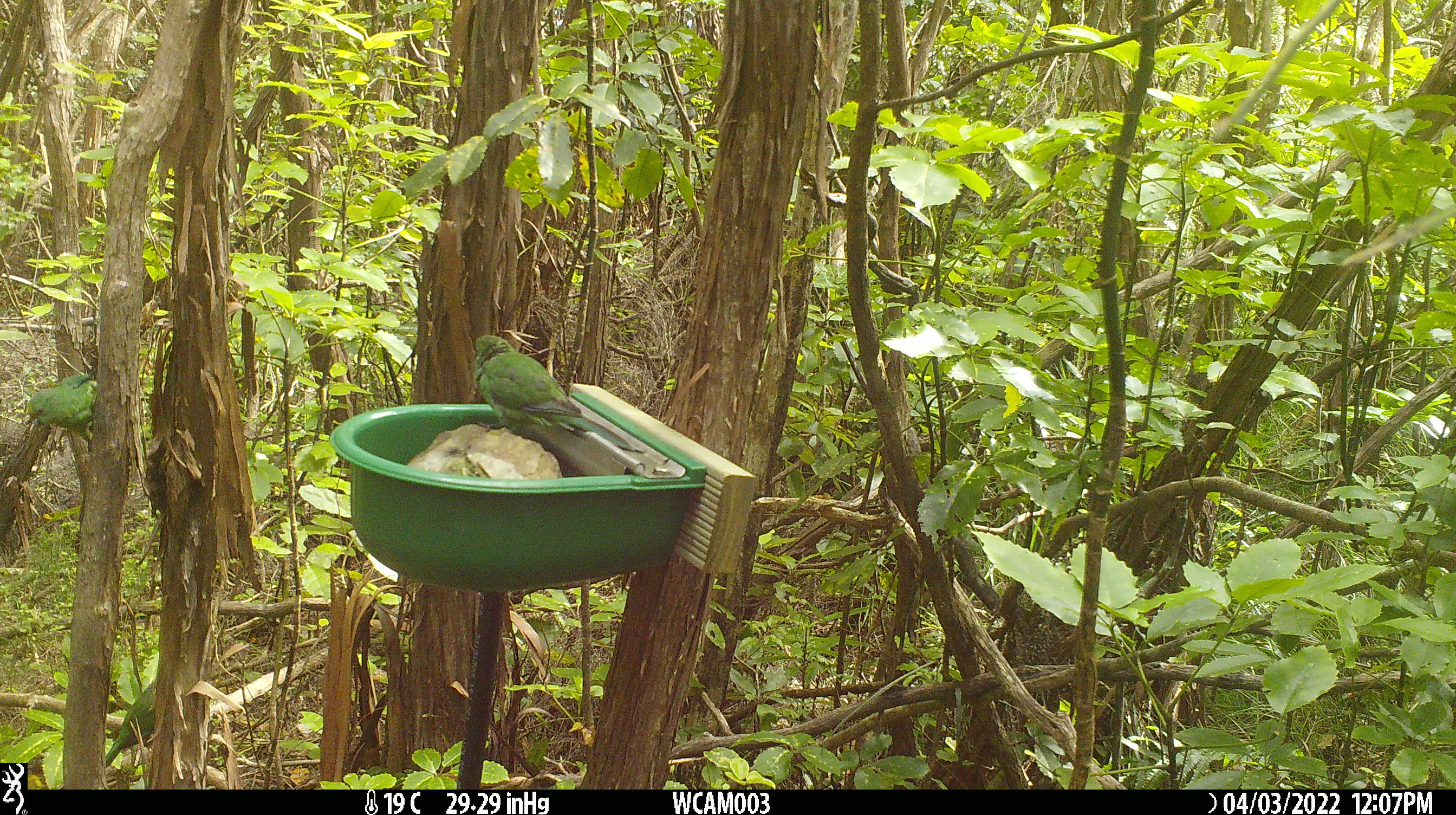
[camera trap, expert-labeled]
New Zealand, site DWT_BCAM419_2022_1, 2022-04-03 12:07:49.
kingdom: Animalia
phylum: Chordata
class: Aves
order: Psittaciformes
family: Psittaculidae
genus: Cyanoramphus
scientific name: Cyanoramphus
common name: parakeet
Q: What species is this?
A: Parakeet (Cyanoramphus).